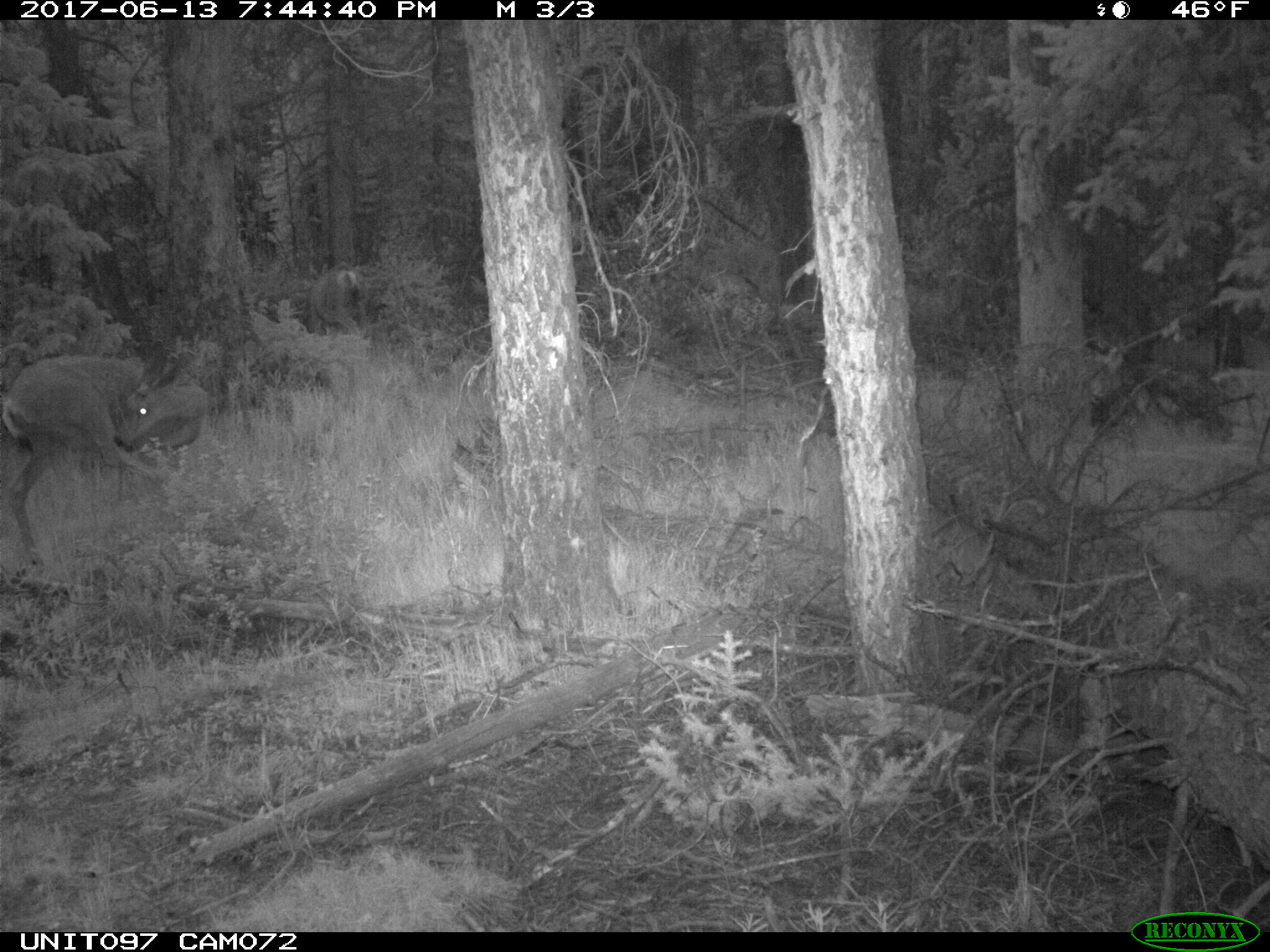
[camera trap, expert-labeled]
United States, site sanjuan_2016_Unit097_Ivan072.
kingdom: Animalia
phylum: Chordata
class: Mammalia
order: Artiodactyla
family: Cervidae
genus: Odocoileus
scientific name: Odocoileus hemionus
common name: mule deer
Odocoileus hemionus (mule deer).